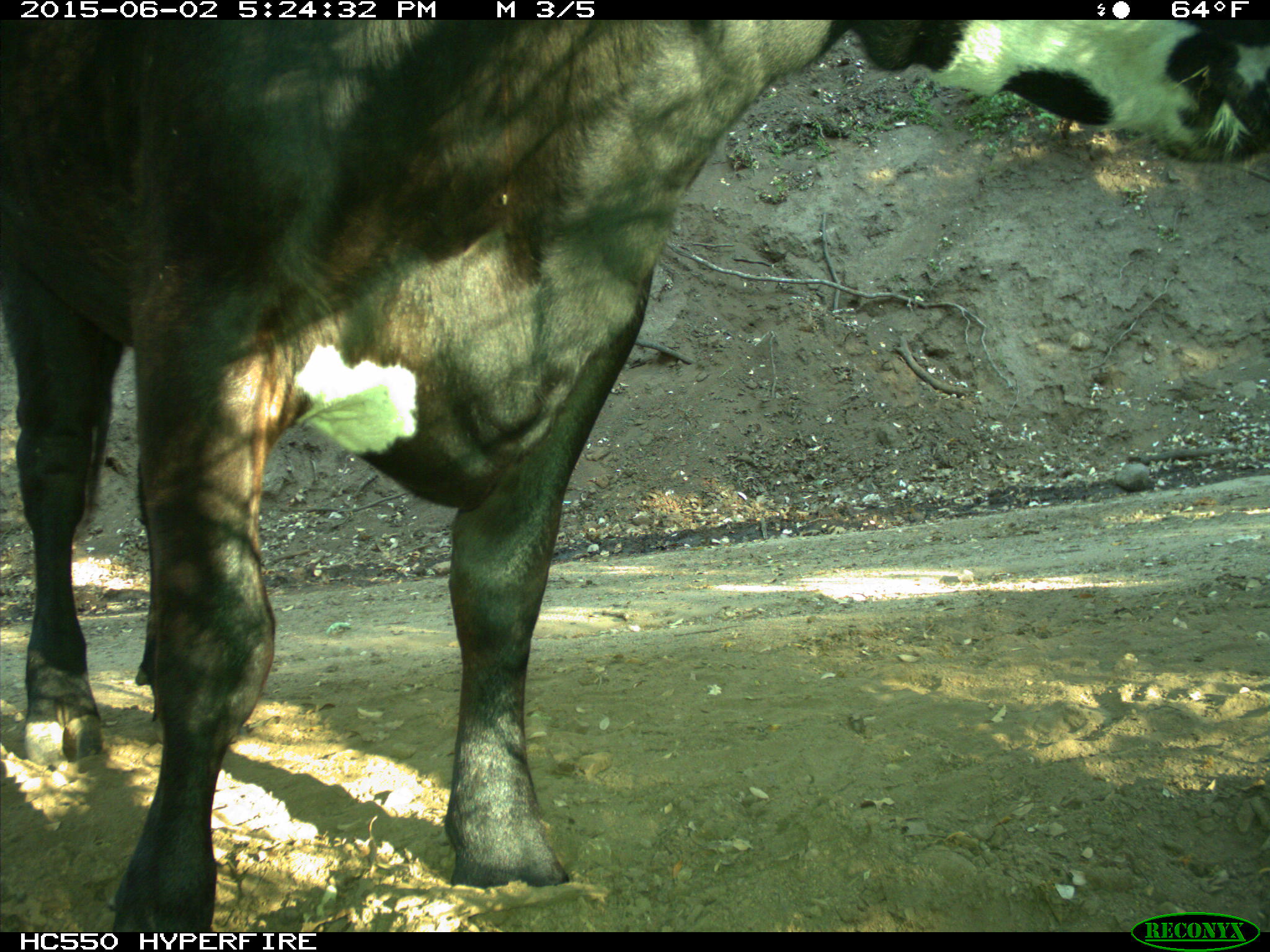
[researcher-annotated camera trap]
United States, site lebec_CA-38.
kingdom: Animalia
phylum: Chordata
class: Mammalia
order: Artiodactyla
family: Bovidae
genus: Bos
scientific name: Bos taurus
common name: domestic cow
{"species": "Bos taurus (domestic cow)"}